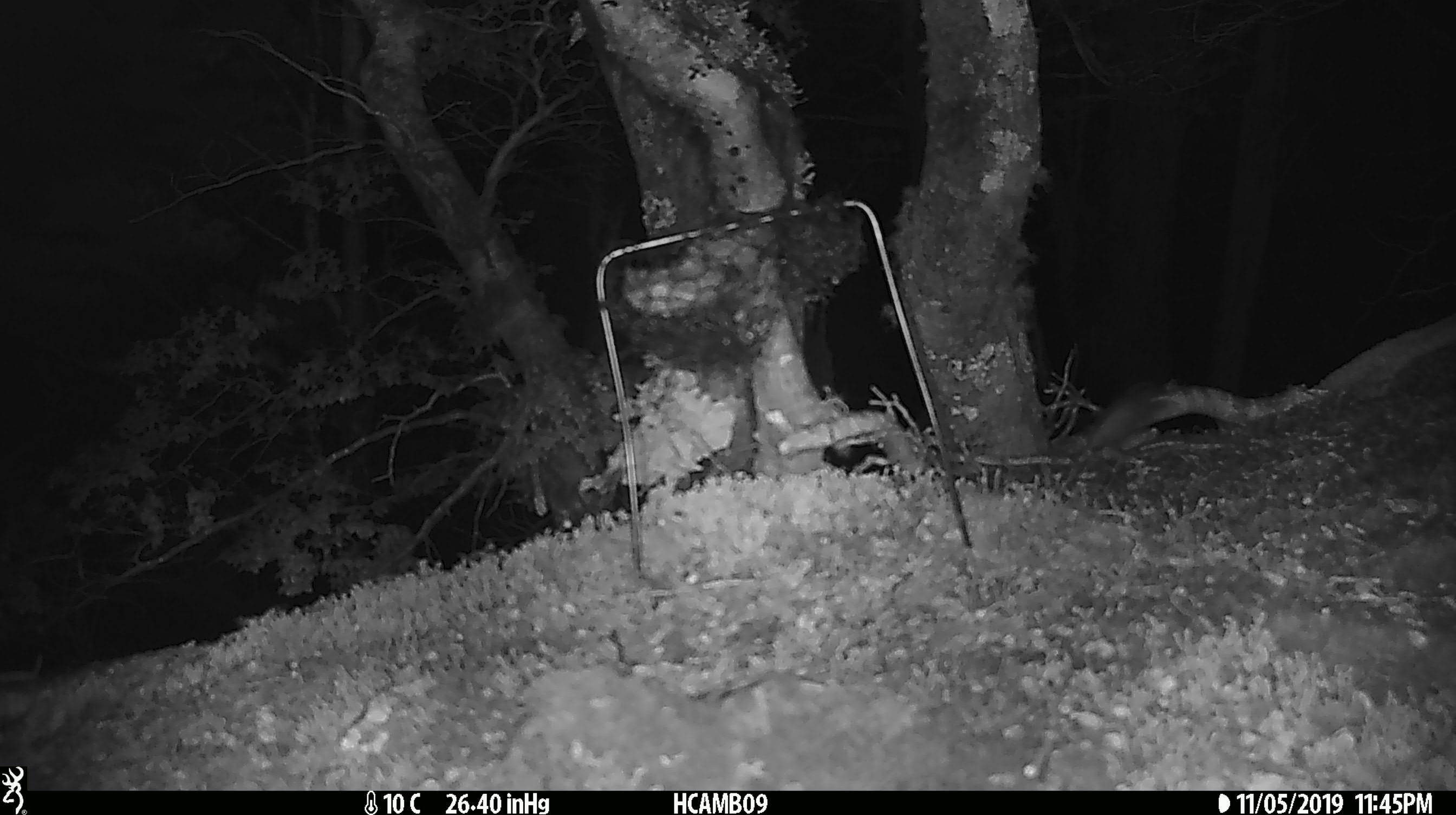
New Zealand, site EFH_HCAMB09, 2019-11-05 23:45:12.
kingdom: Animalia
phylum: Chordata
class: Mammalia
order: Rodentia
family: Muridae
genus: Mus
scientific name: Mus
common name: mouse